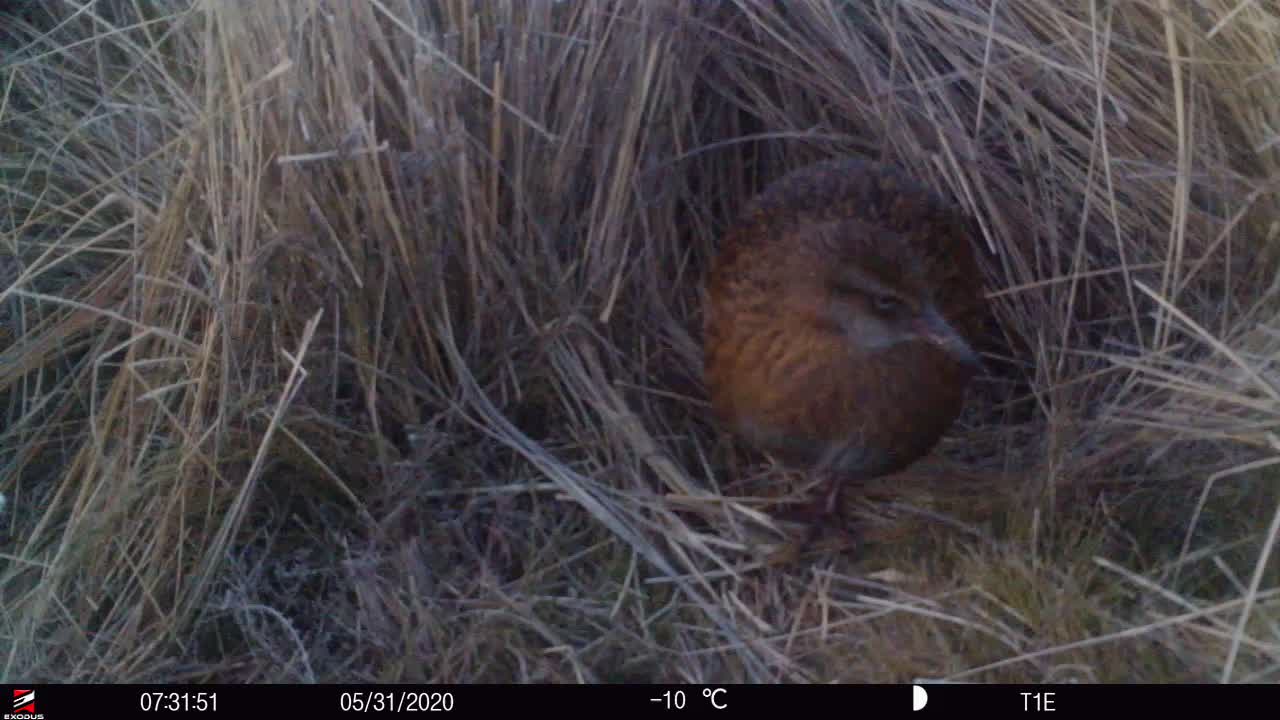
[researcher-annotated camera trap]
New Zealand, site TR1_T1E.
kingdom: Animalia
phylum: Chordata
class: Aves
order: Gruiformes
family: Rallidae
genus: Gallirallus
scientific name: Gallirallus australis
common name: weka